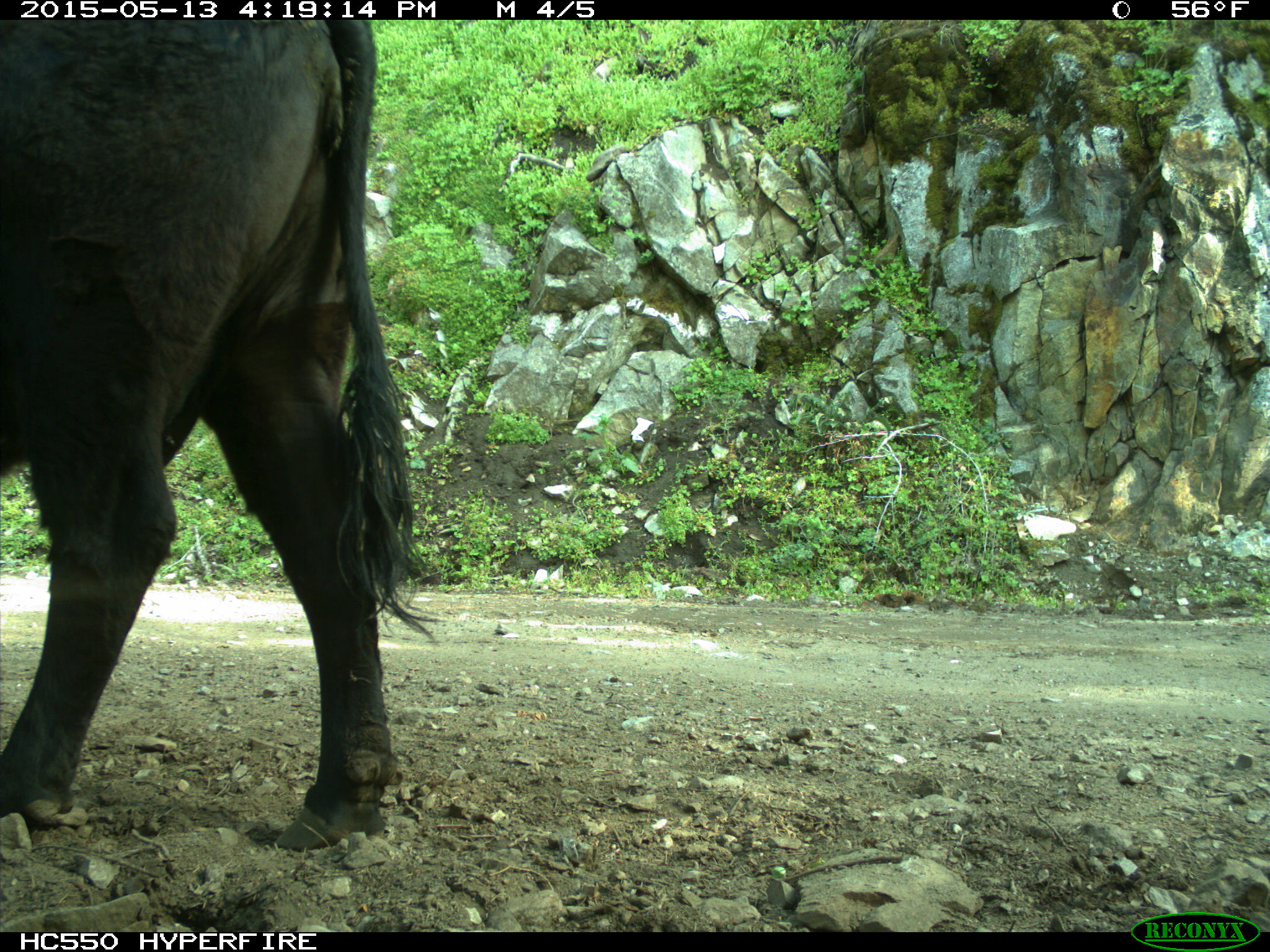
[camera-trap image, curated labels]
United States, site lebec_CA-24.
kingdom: Animalia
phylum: Chordata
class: Mammalia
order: Artiodactyla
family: Bovidae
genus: Bos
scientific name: Bos taurus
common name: domestic cow